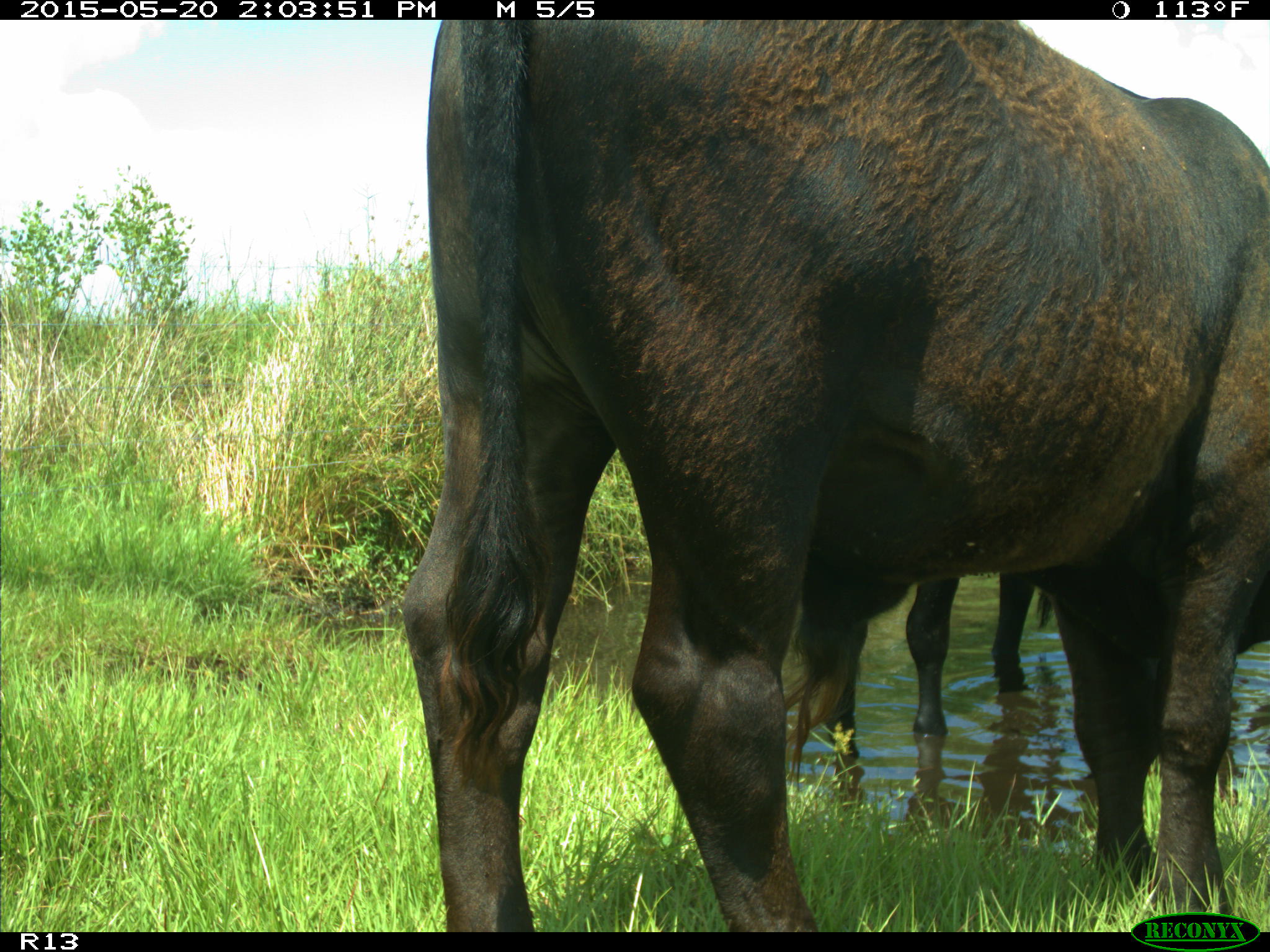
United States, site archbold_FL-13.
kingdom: Animalia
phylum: Chordata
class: Mammalia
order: Artiodactyla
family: Bovidae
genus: Bos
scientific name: Bos taurus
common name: domestic cow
Bos taurus (domestic cow).